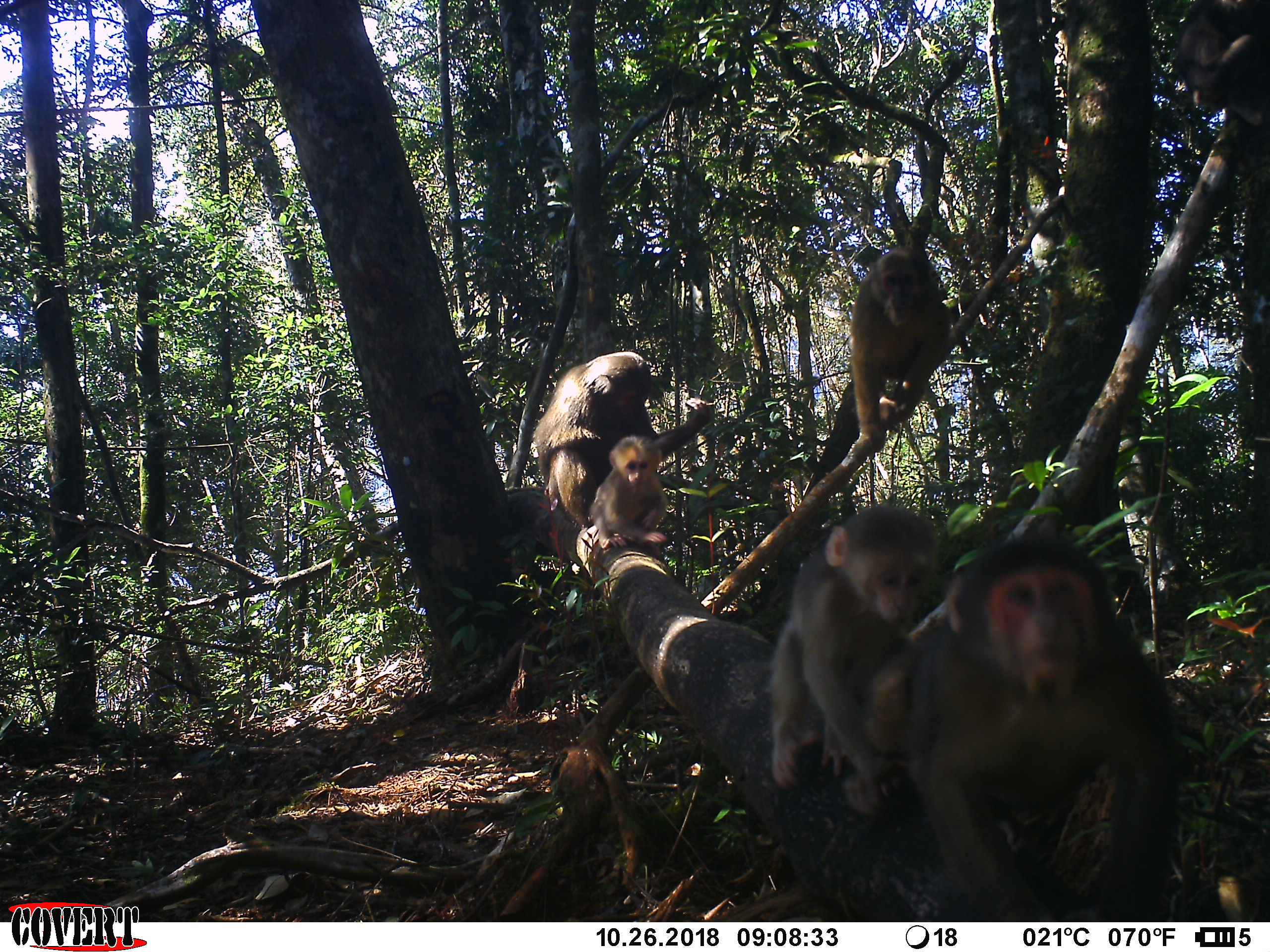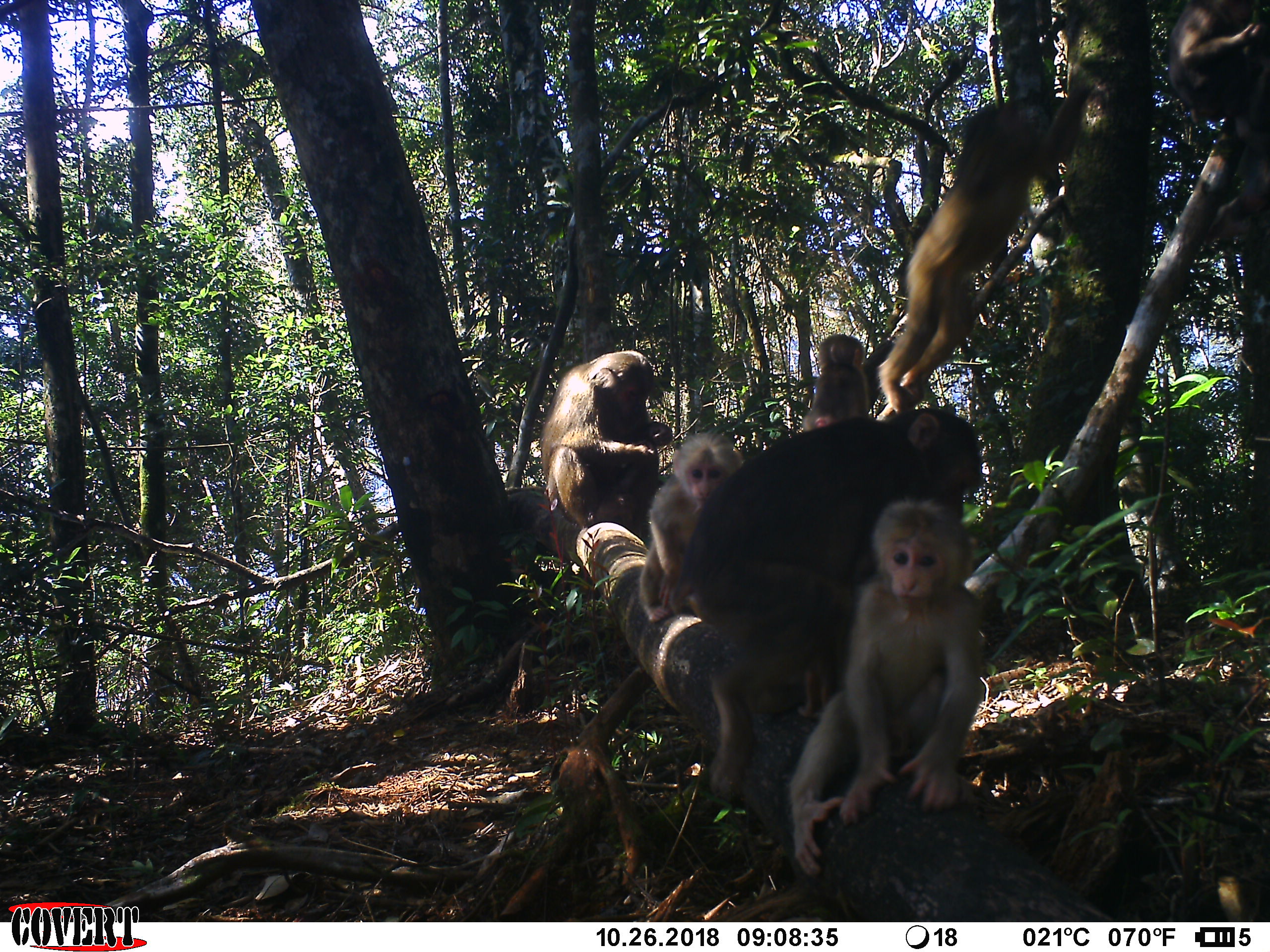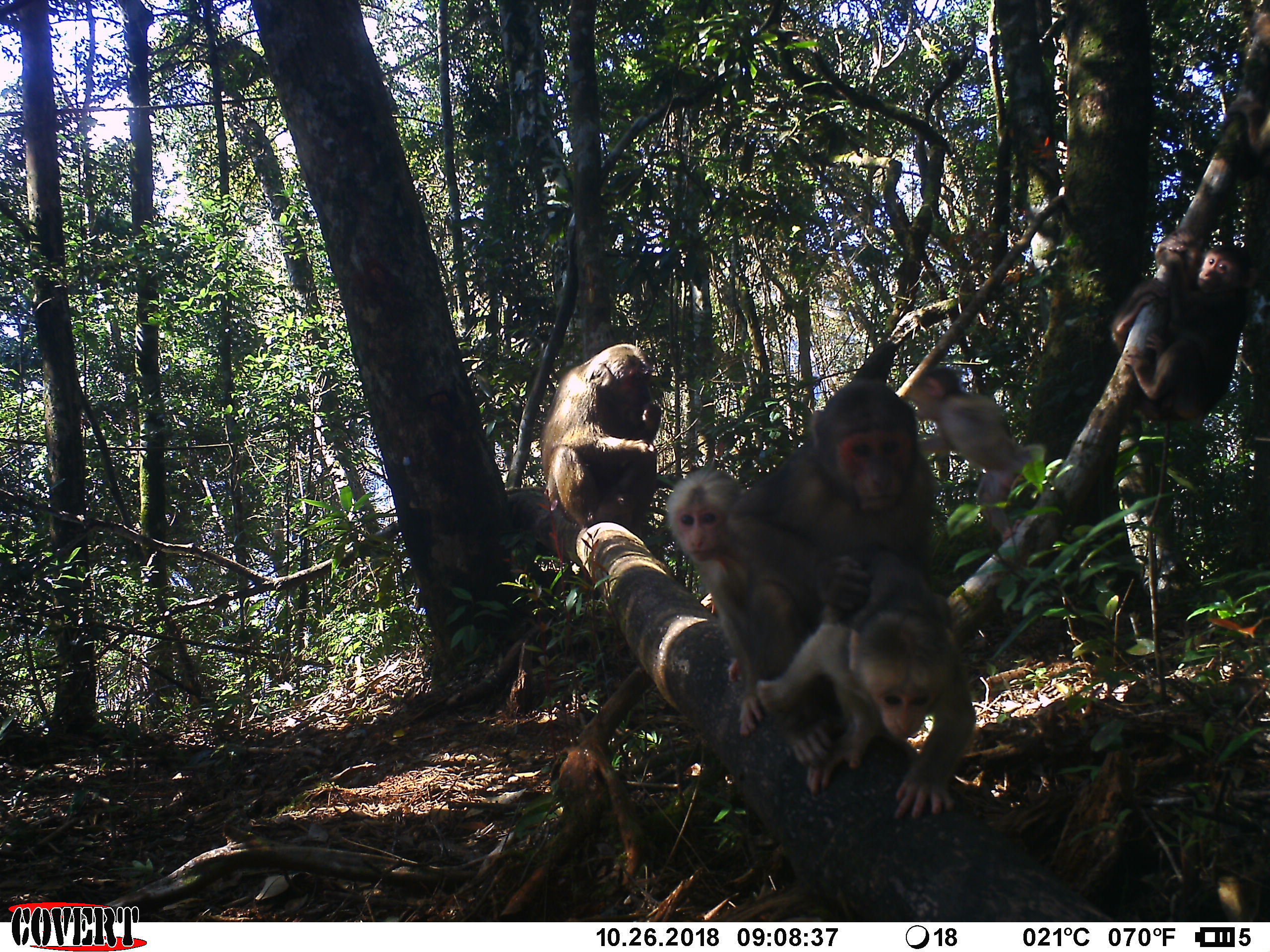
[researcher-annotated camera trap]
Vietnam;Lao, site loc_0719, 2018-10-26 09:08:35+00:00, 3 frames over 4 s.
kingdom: Animalia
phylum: Chordata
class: Mammalia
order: Primates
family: Cercopithecidae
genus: Macaca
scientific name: Macaca arctoides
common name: stump-tailed macaque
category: stump tailed macaque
Stump tailed macaque (stump-tailed macaque) (Macaca arctoides). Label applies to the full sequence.